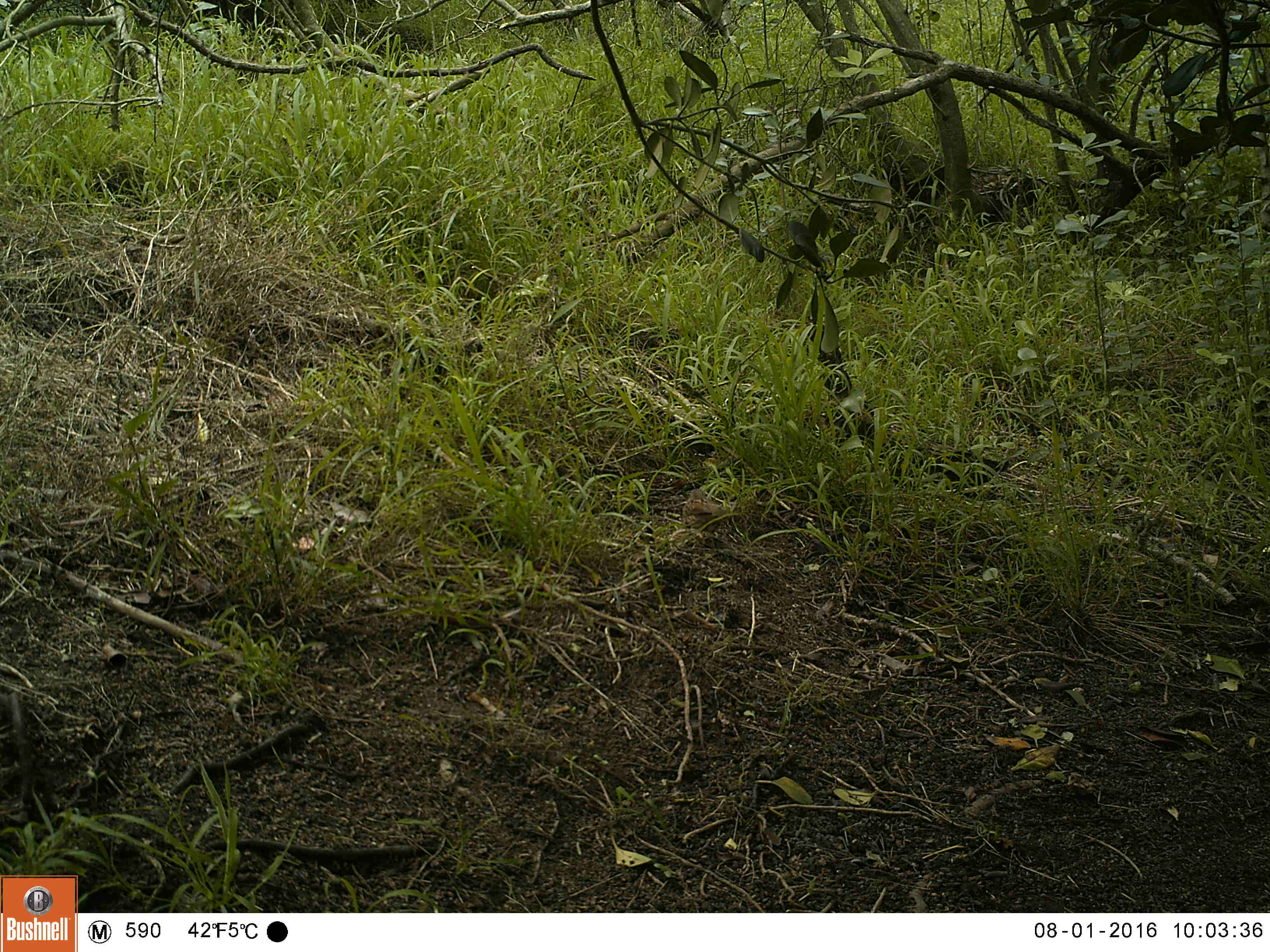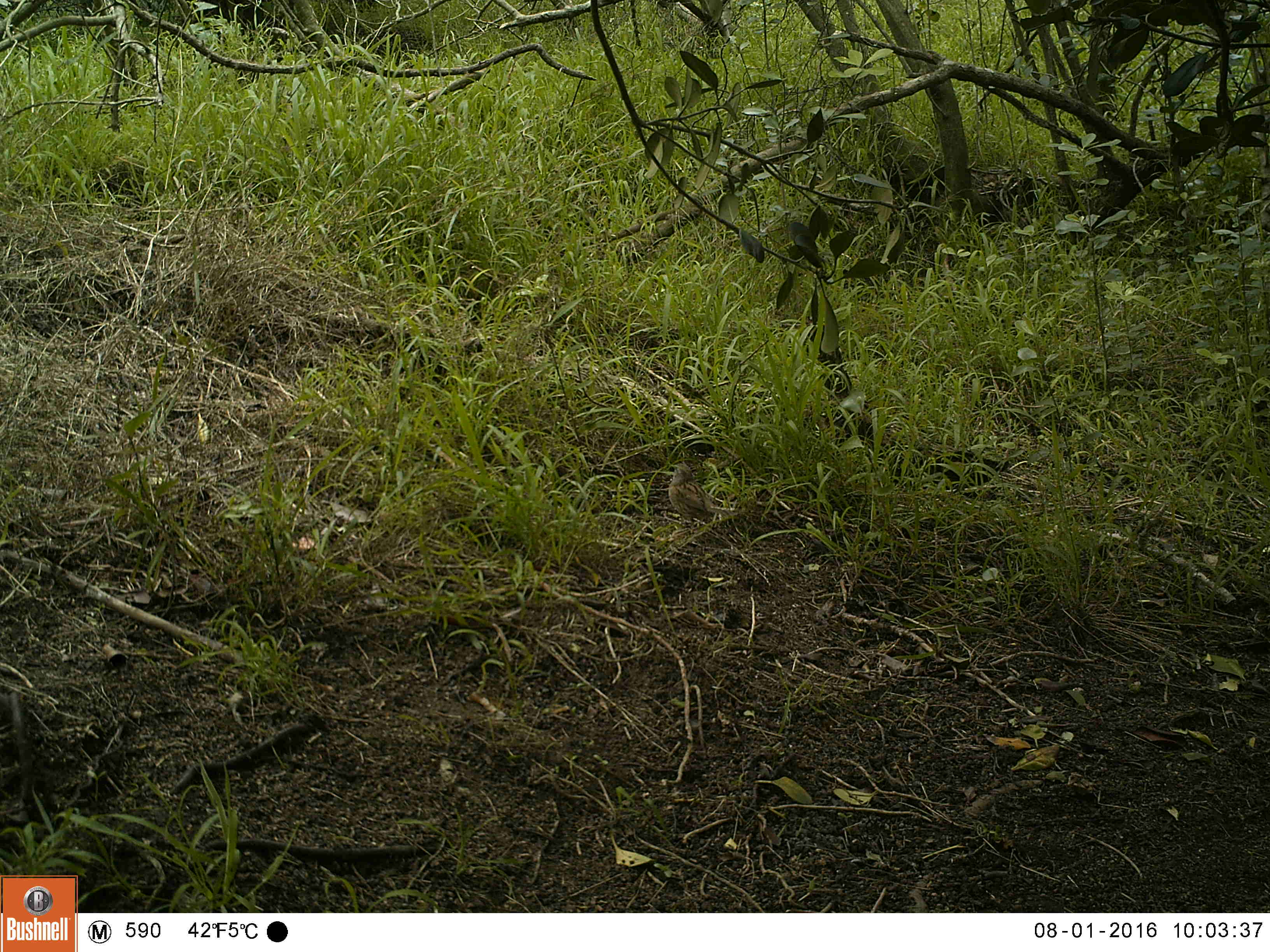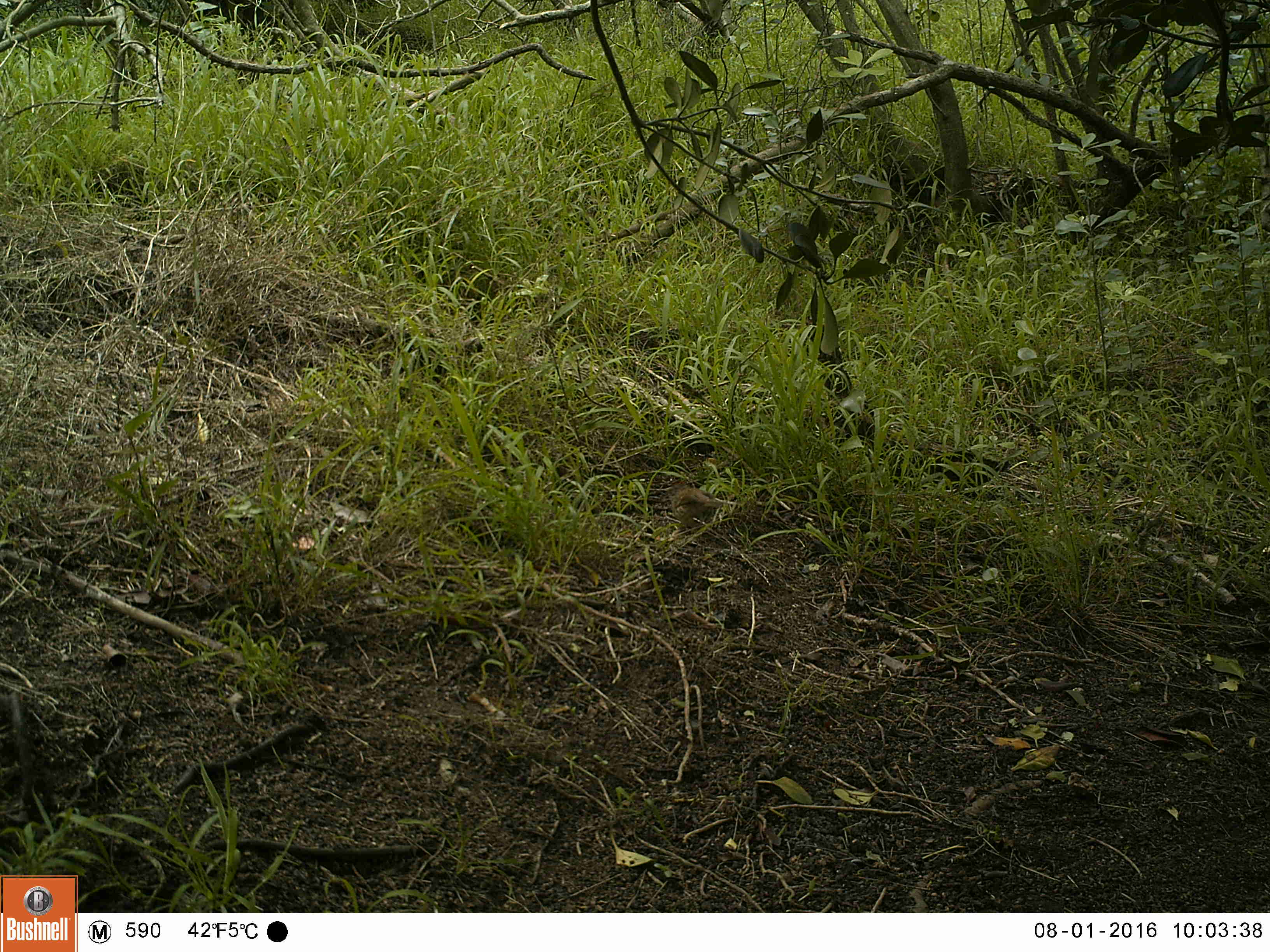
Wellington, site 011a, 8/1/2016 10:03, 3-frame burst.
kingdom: Animalia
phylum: Chordata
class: Aves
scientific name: Aves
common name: bird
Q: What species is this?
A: Bird (Aves).